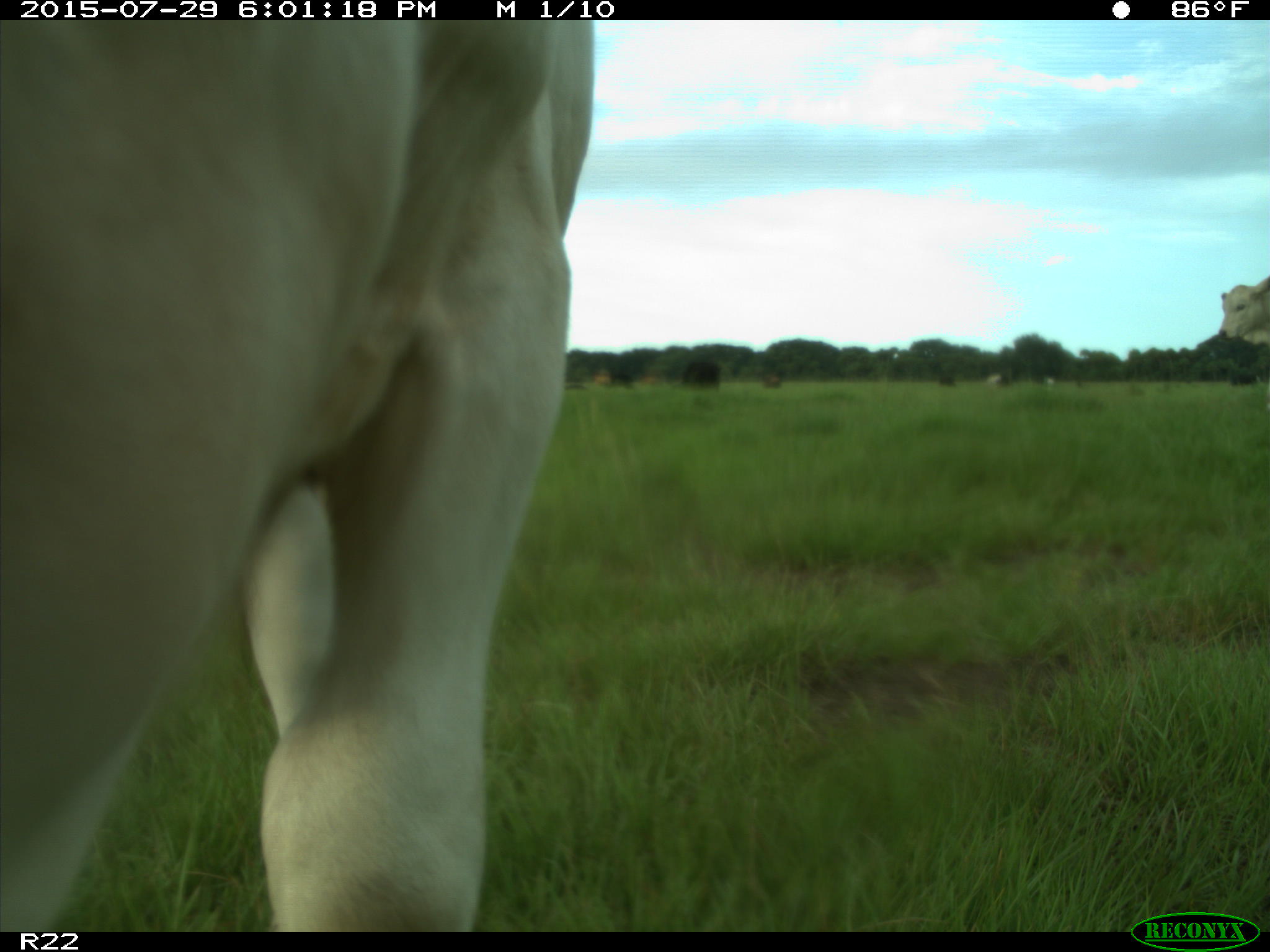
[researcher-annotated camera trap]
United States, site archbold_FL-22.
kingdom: Animalia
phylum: Chordata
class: Mammalia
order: Artiodactyla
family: Bovidae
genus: Bos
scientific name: Bos taurus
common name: domestic cow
Bos taurus (domestic cow).